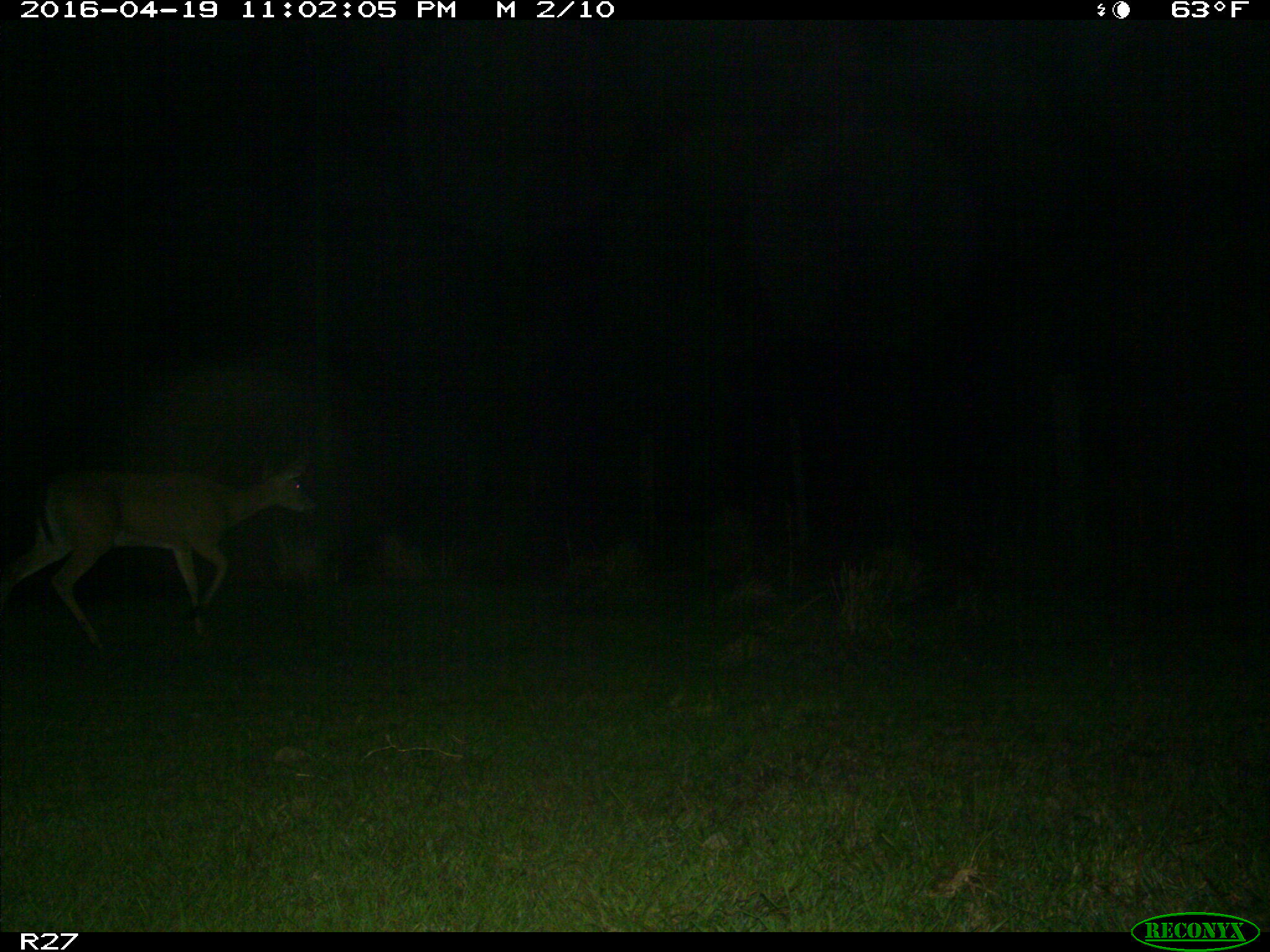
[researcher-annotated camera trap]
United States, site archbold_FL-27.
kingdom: Animalia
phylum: Chordata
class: Mammalia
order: Artiodactyla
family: Cervidae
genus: Odocoileus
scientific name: Odocoileus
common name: deer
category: unidentified deer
Unidentified deer (deer) (Odocoileus).